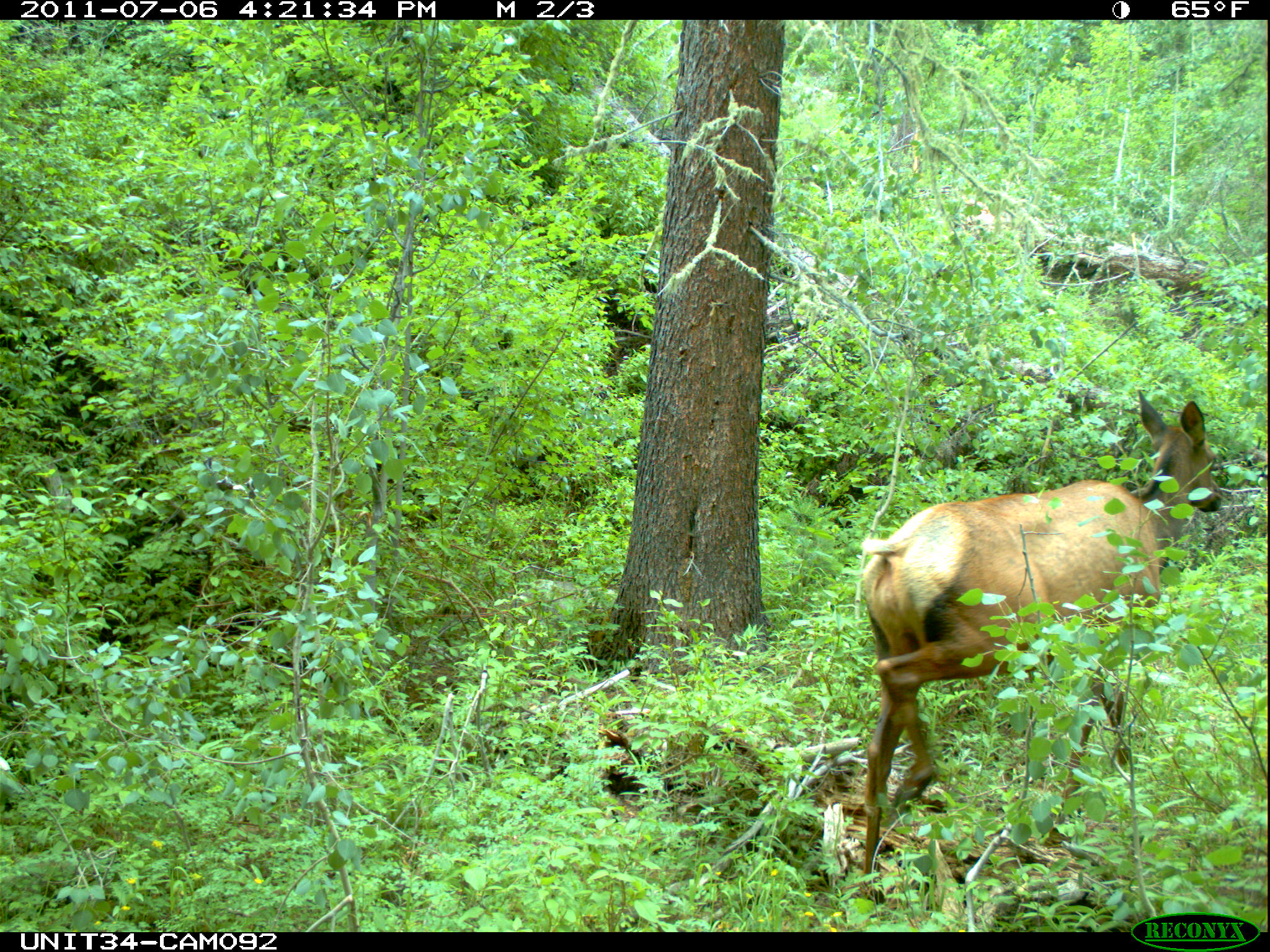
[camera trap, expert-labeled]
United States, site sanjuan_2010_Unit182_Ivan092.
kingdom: Animalia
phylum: Chordata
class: Mammalia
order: Artiodactyla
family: Cervidae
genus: Cervus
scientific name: Cervus elaphus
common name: red deer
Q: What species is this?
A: Cervus elaphus (red deer).